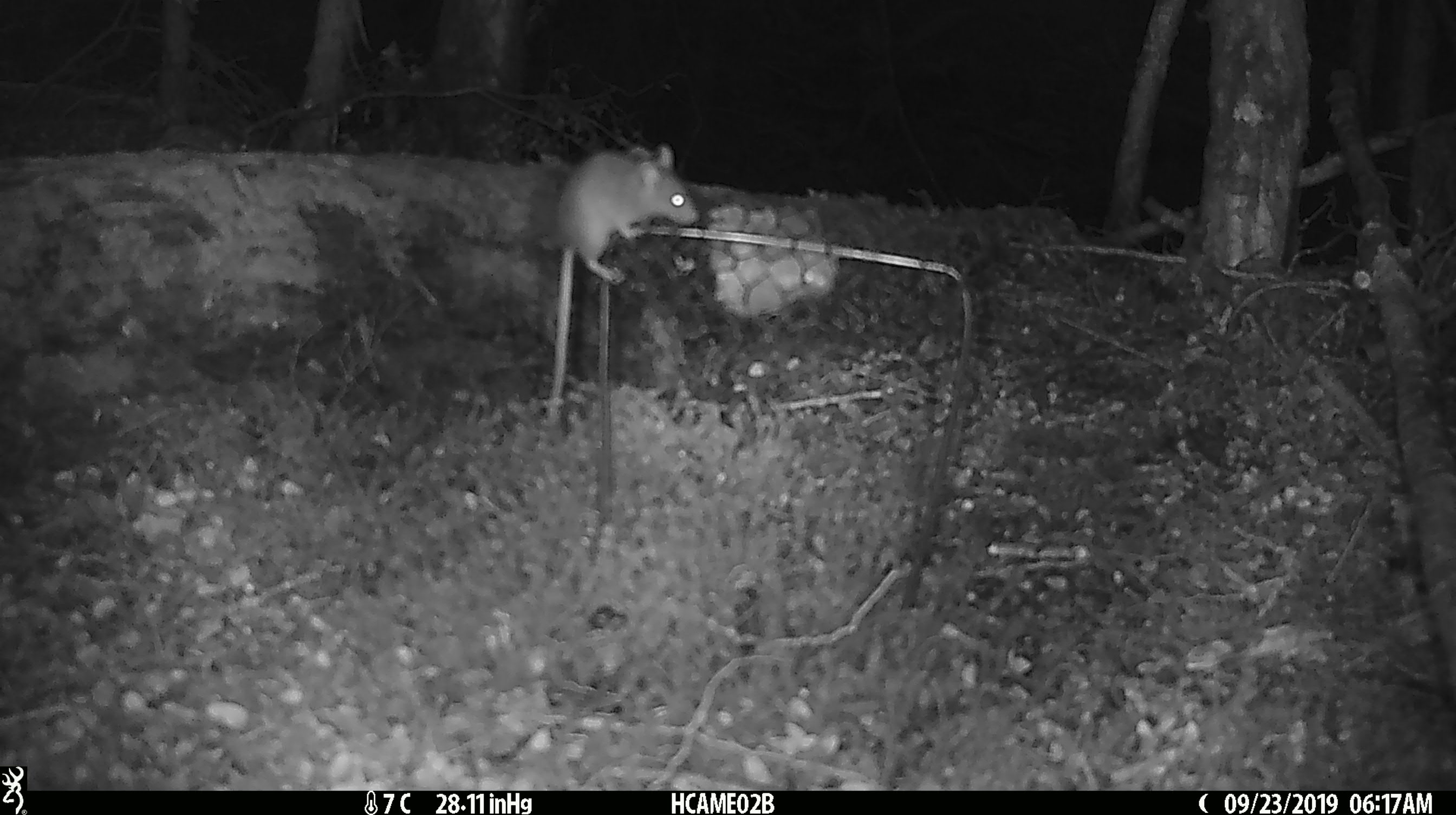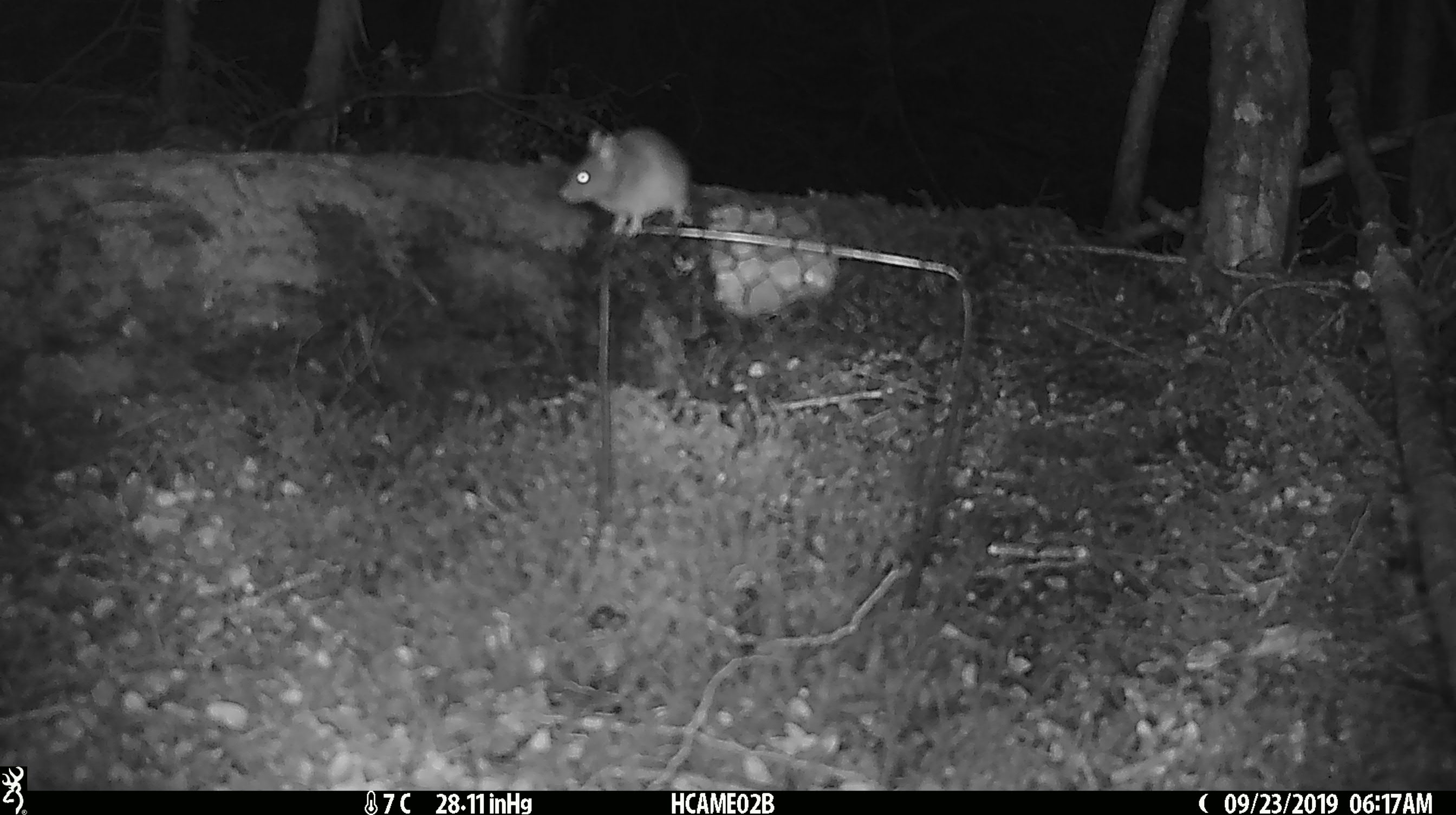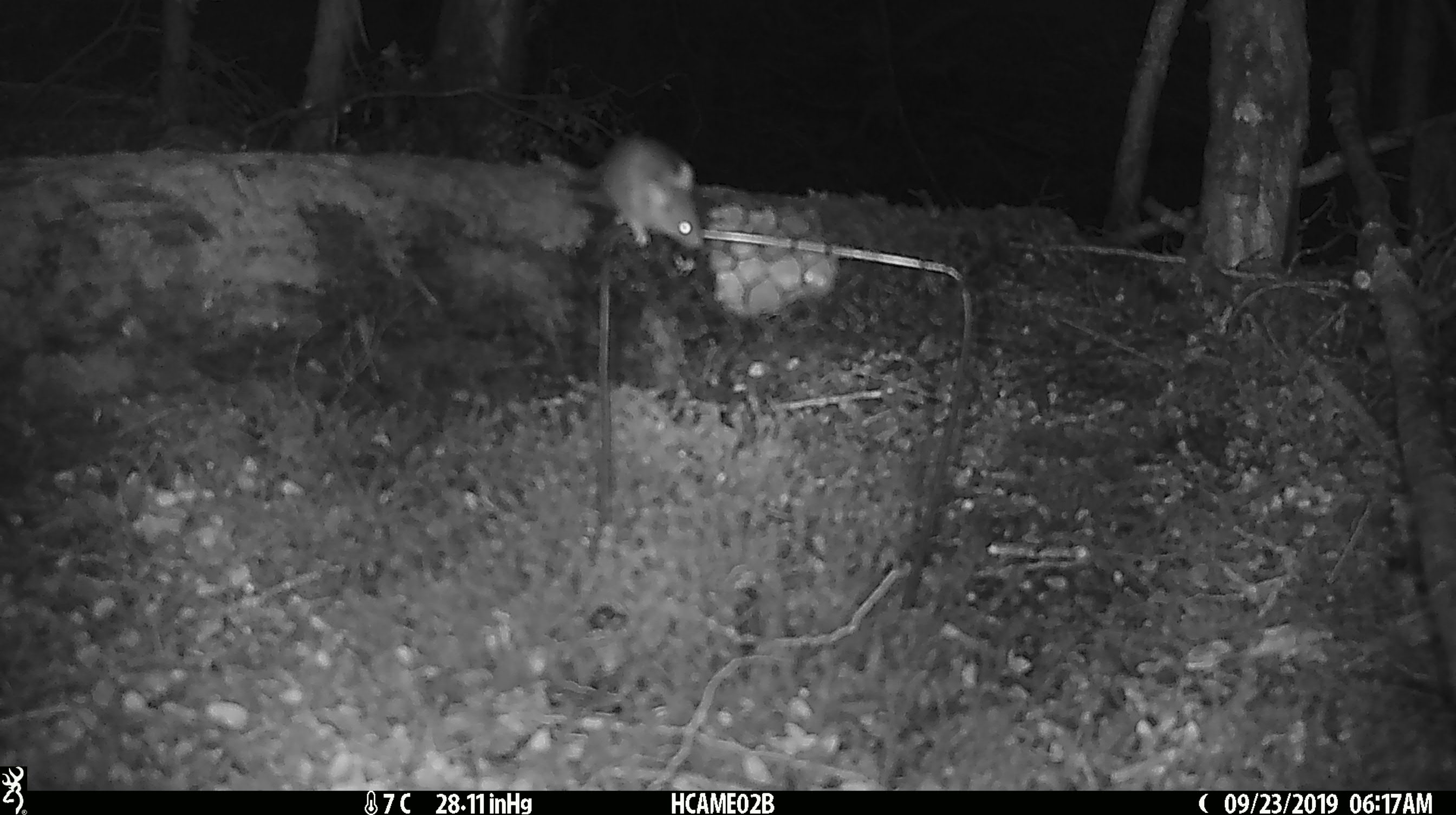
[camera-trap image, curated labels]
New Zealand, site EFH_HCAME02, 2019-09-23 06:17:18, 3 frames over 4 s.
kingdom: Animalia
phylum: Chordata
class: Mammalia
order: Rodentia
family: Muridae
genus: Mus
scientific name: Mus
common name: mouse